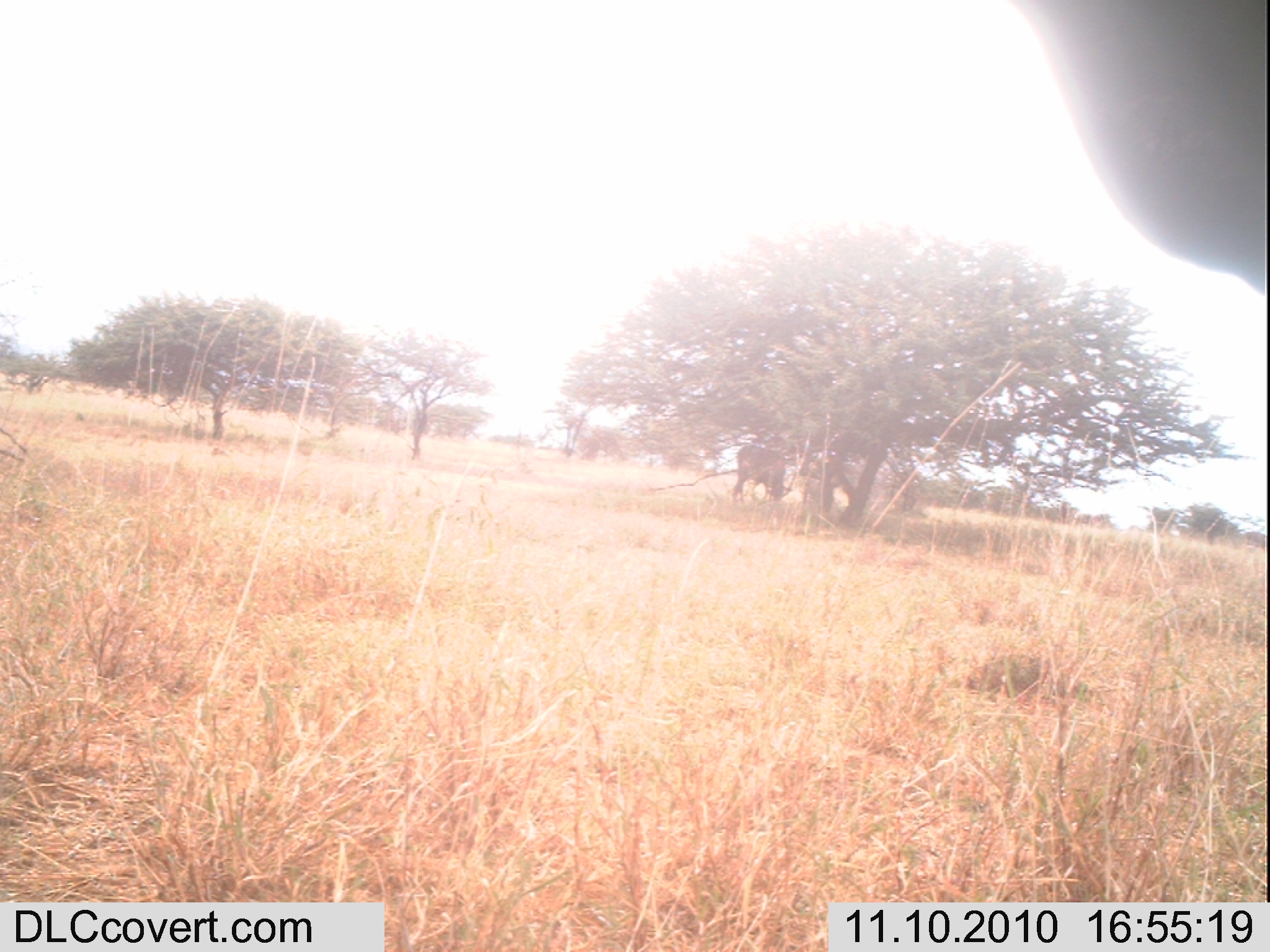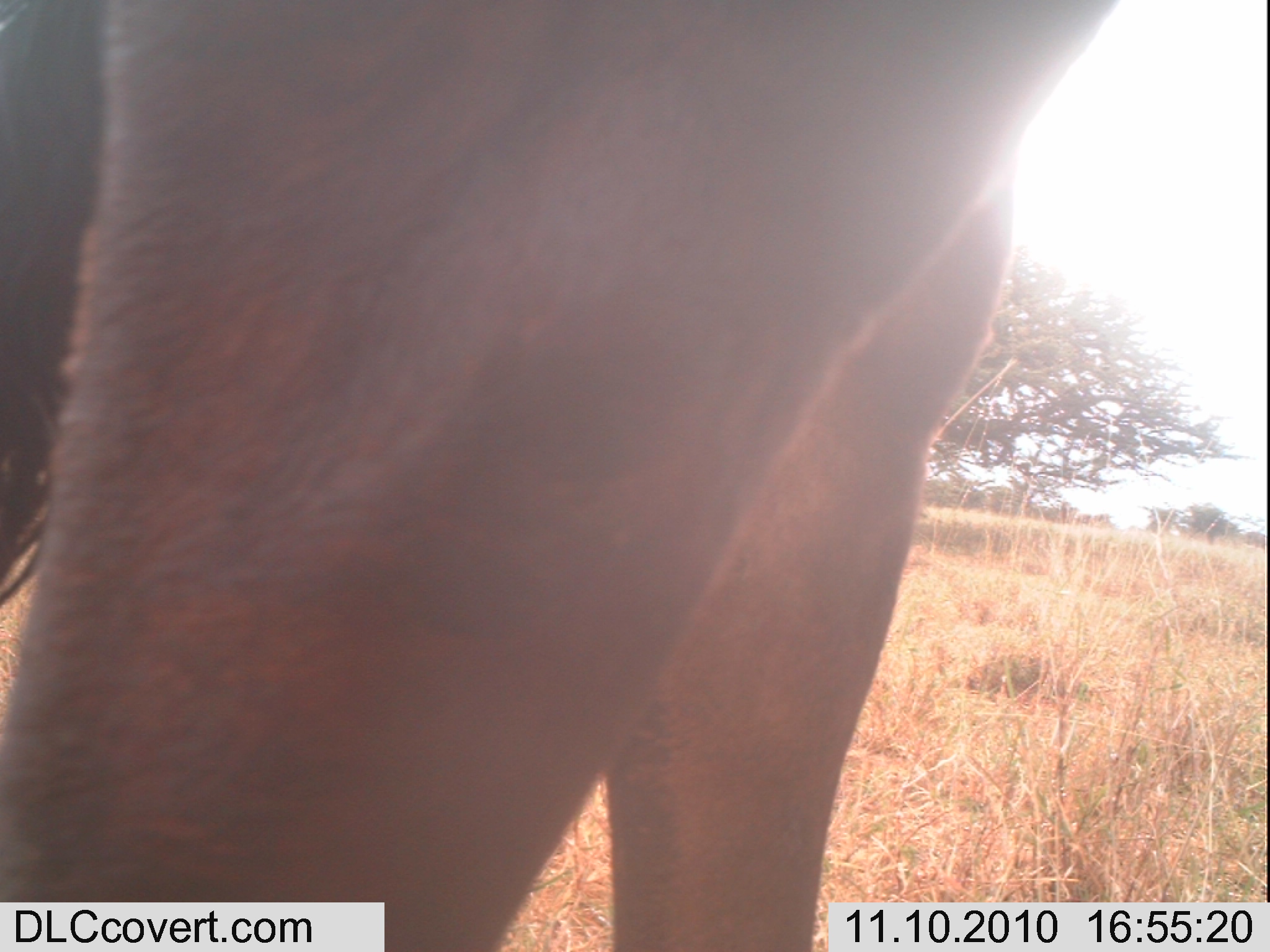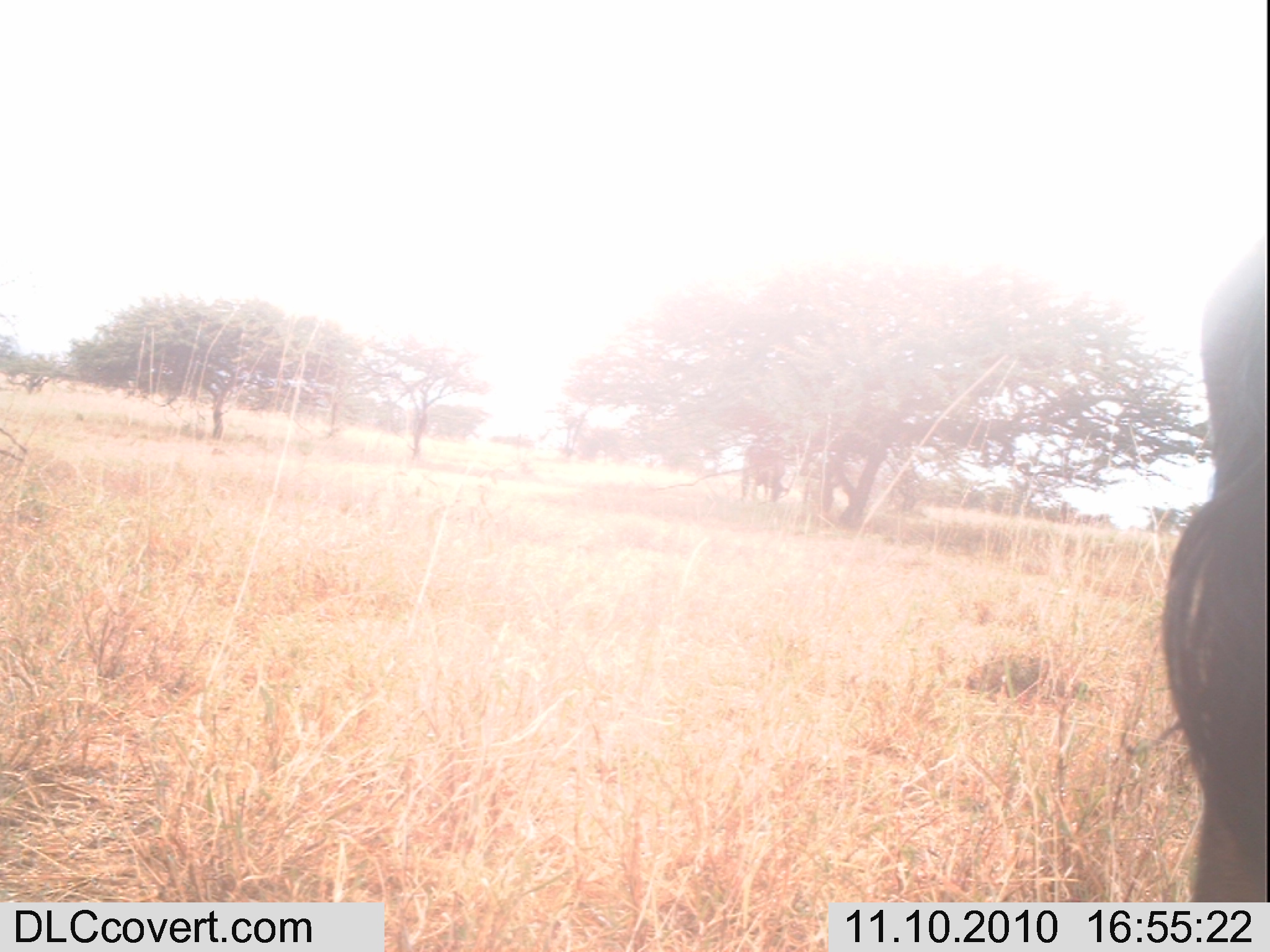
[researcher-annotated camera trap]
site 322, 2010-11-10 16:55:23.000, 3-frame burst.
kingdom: Animalia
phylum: Chordata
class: Mammalia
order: Artiodactyla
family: Bovidae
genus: Bos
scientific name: Bos taurus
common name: domestic cattle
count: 1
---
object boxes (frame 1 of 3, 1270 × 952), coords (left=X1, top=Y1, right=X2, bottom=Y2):
bos taurus: (left=734, top=442, right=791, bottom=505)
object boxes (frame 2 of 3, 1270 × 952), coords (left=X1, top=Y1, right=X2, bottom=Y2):
bos taurus: (left=0, top=0, right=1119, bottom=951)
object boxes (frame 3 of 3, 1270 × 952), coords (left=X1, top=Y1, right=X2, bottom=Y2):
bos taurus: (left=1159, top=223, right=1265, bottom=901); (left=740, top=446, right=789, bottom=507)